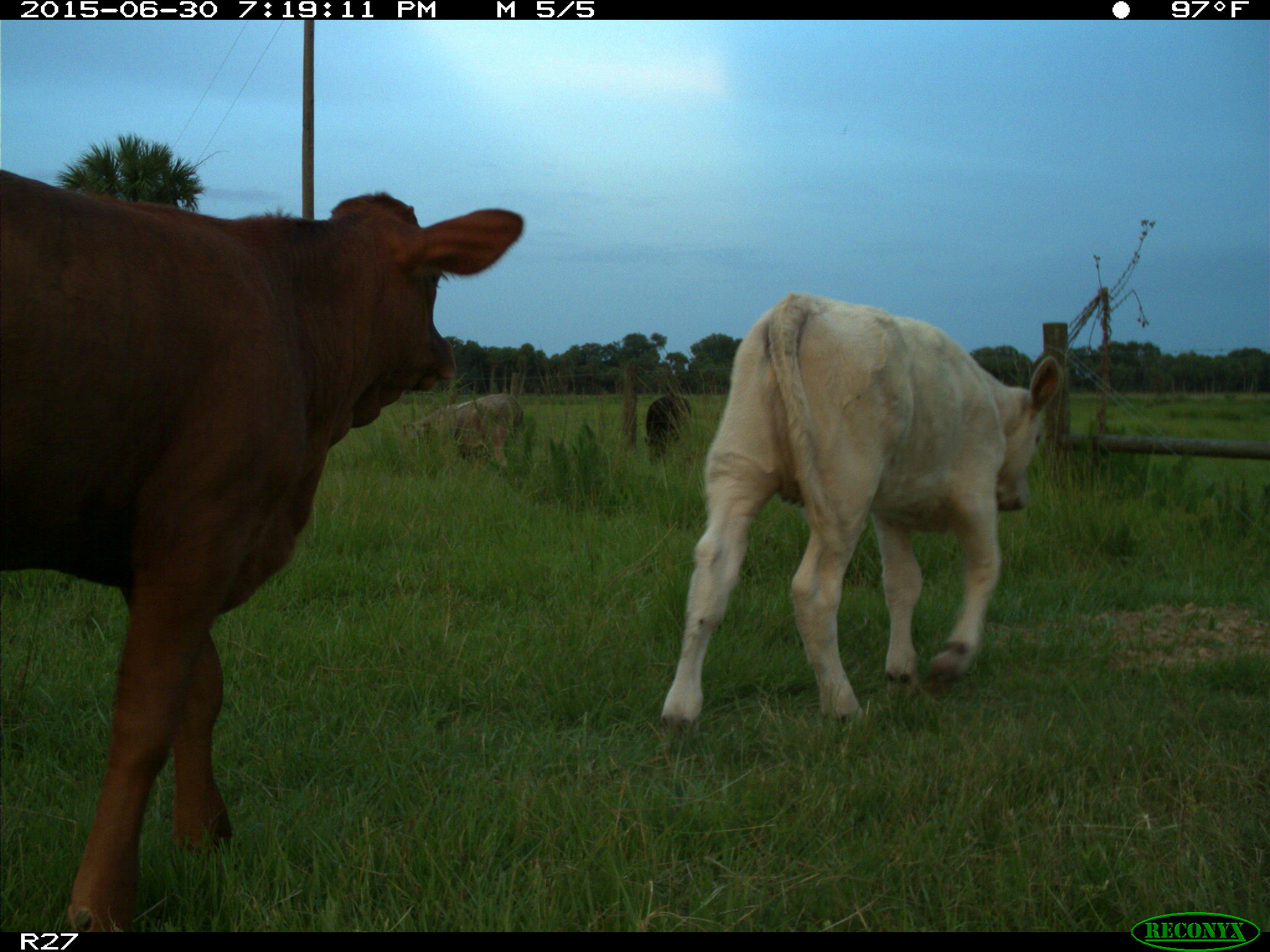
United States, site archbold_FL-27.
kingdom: Animalia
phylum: Chordata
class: Mammalia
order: Artiodactyla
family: Bovidae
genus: Bos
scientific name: Bos taurus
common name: domestic cow